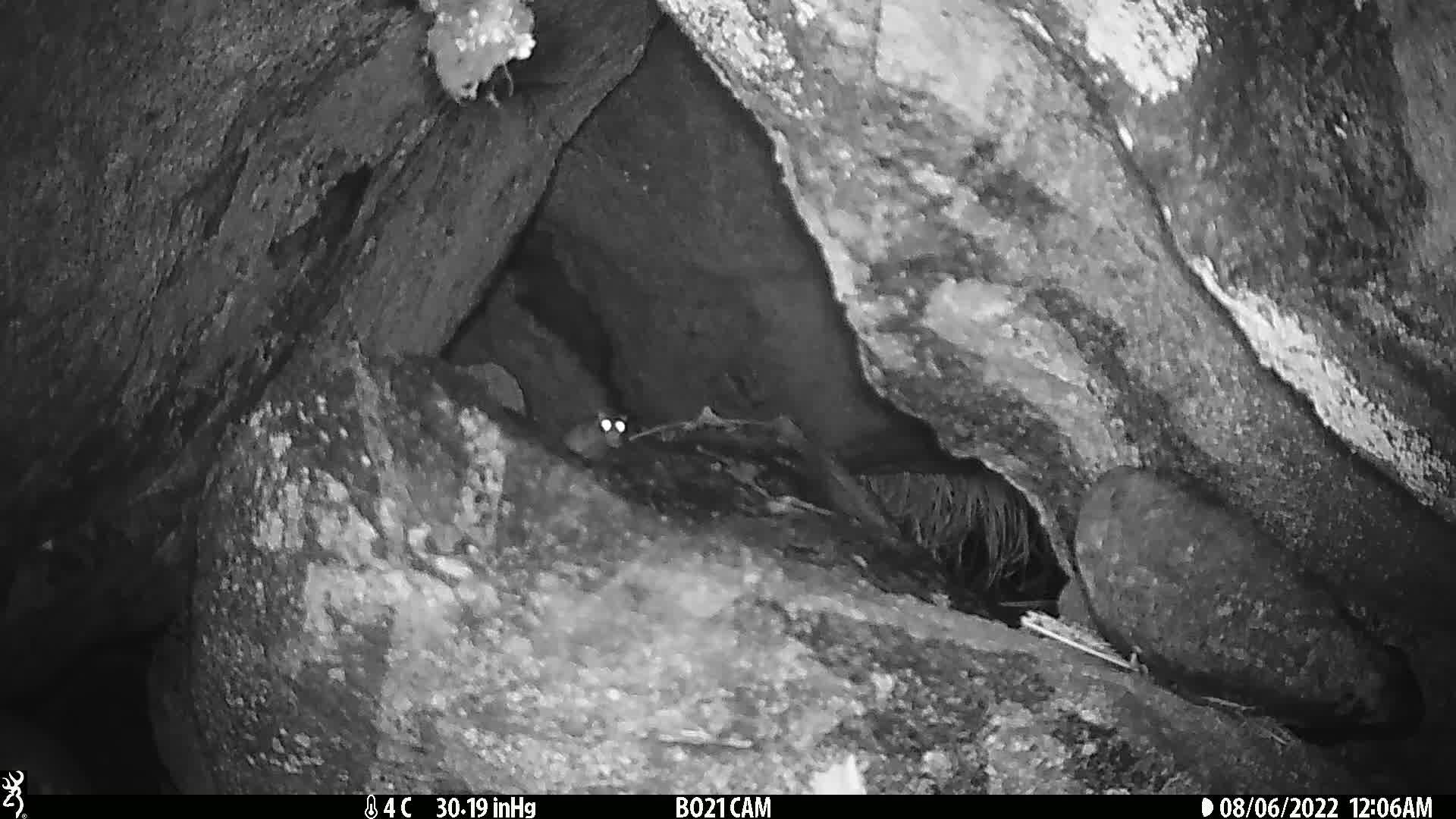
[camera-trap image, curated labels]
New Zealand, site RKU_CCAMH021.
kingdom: Animalia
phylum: Chordata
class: Mammalia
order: Rodentia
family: Muridae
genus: Rattus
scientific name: Rattus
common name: rat